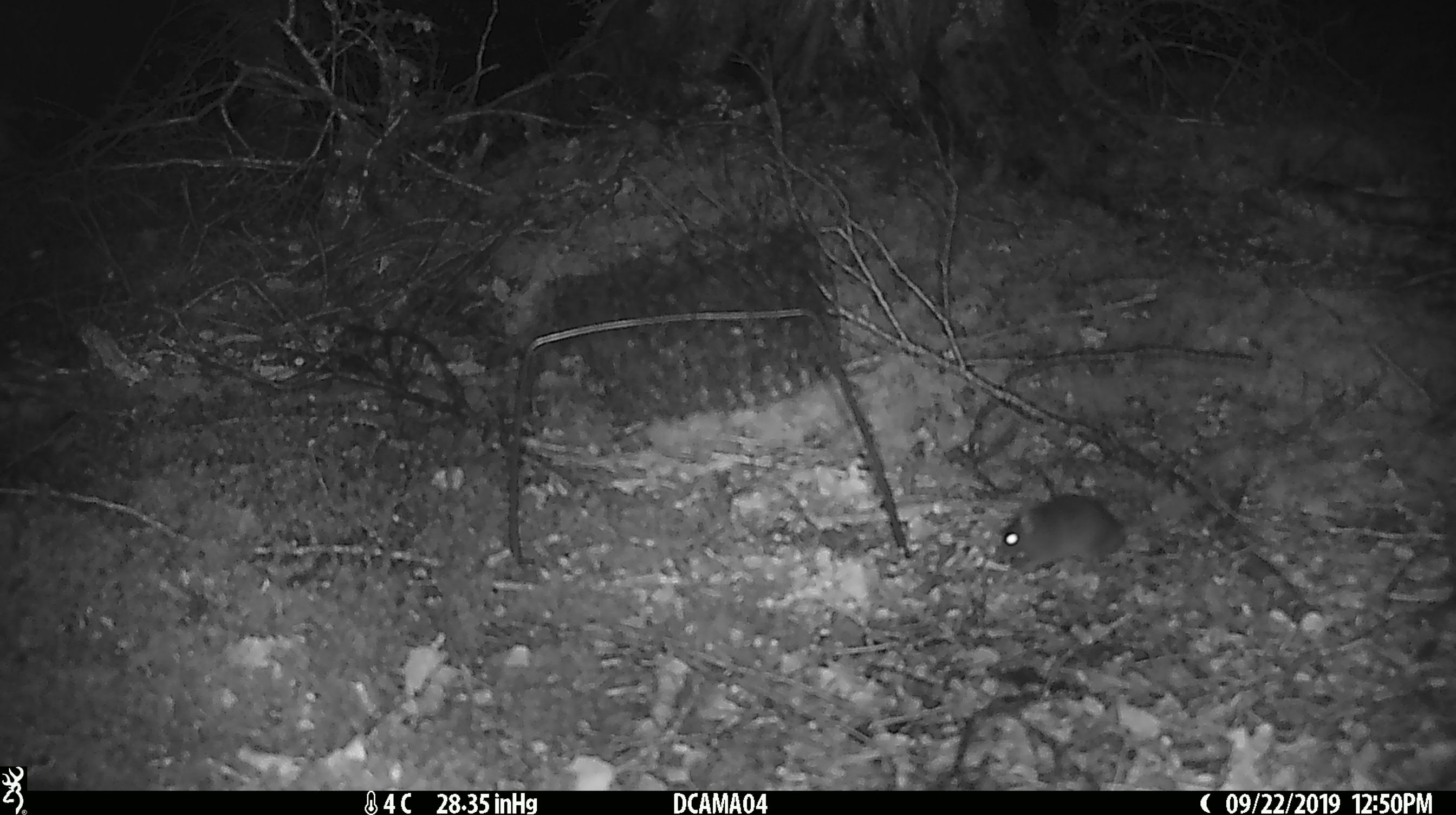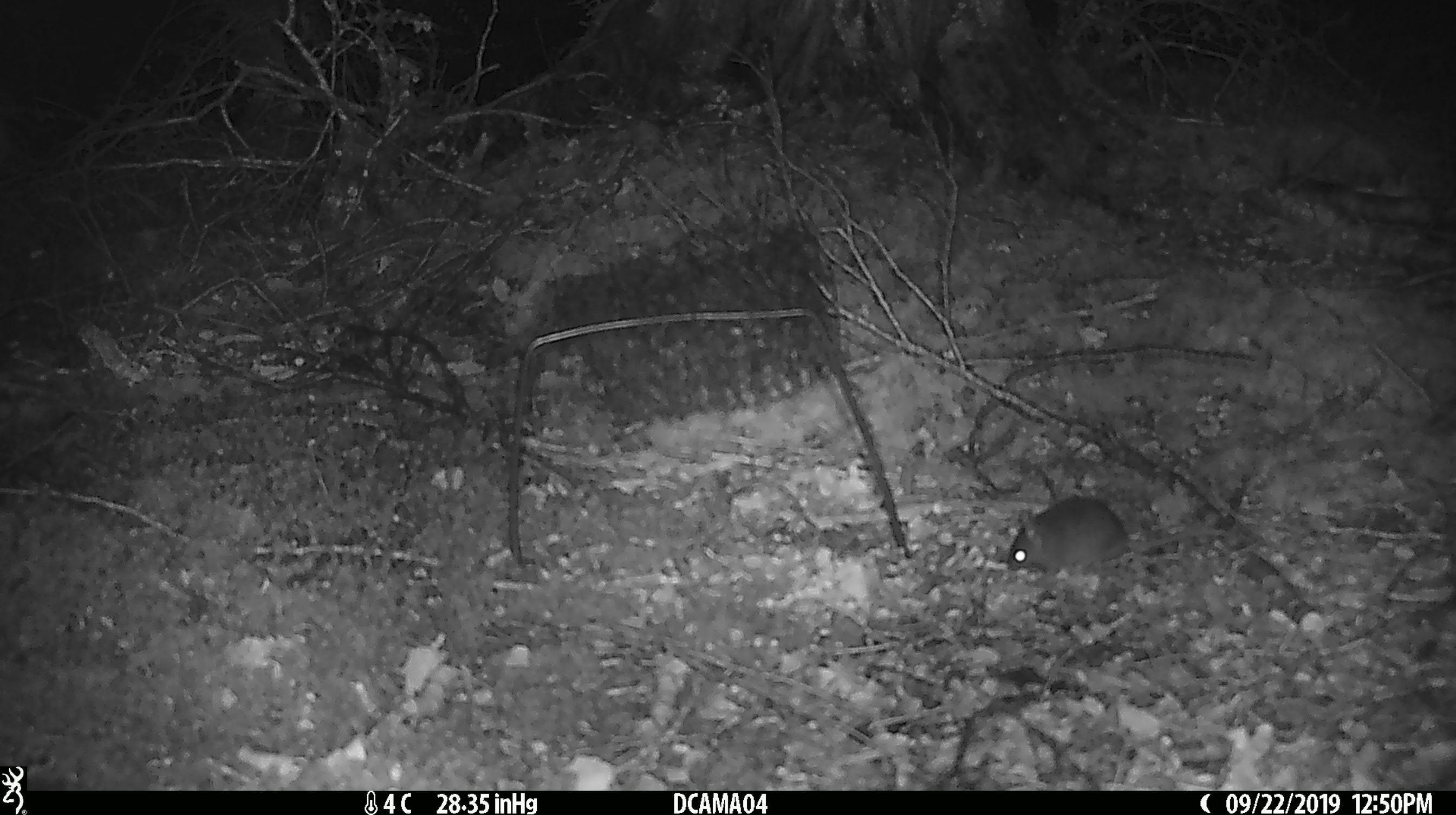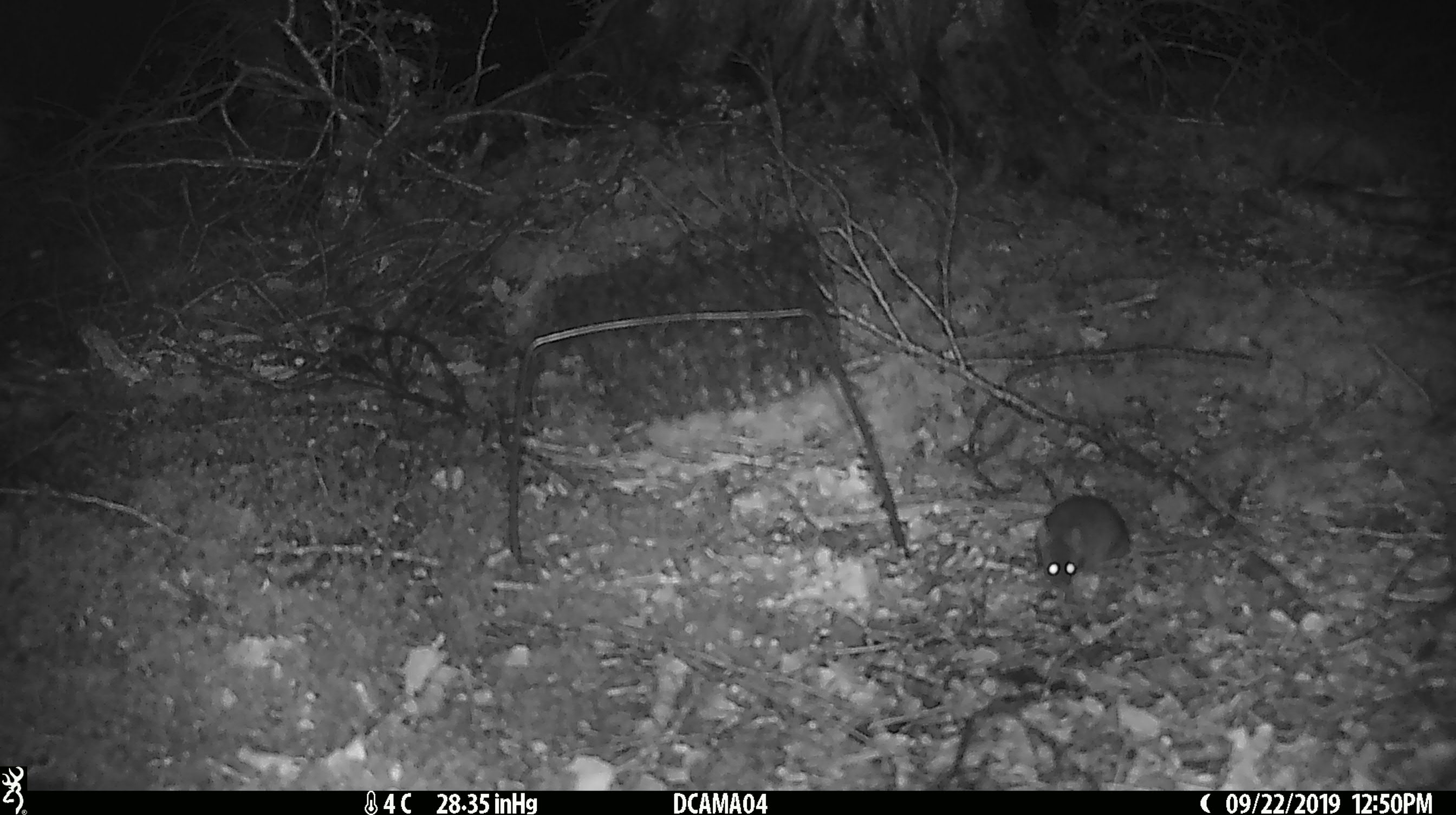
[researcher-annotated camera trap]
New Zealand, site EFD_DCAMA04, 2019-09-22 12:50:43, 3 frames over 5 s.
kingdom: Animalia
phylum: Chordata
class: Mammalia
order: Rodentia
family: Muridae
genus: Mus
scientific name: Mus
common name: mouse